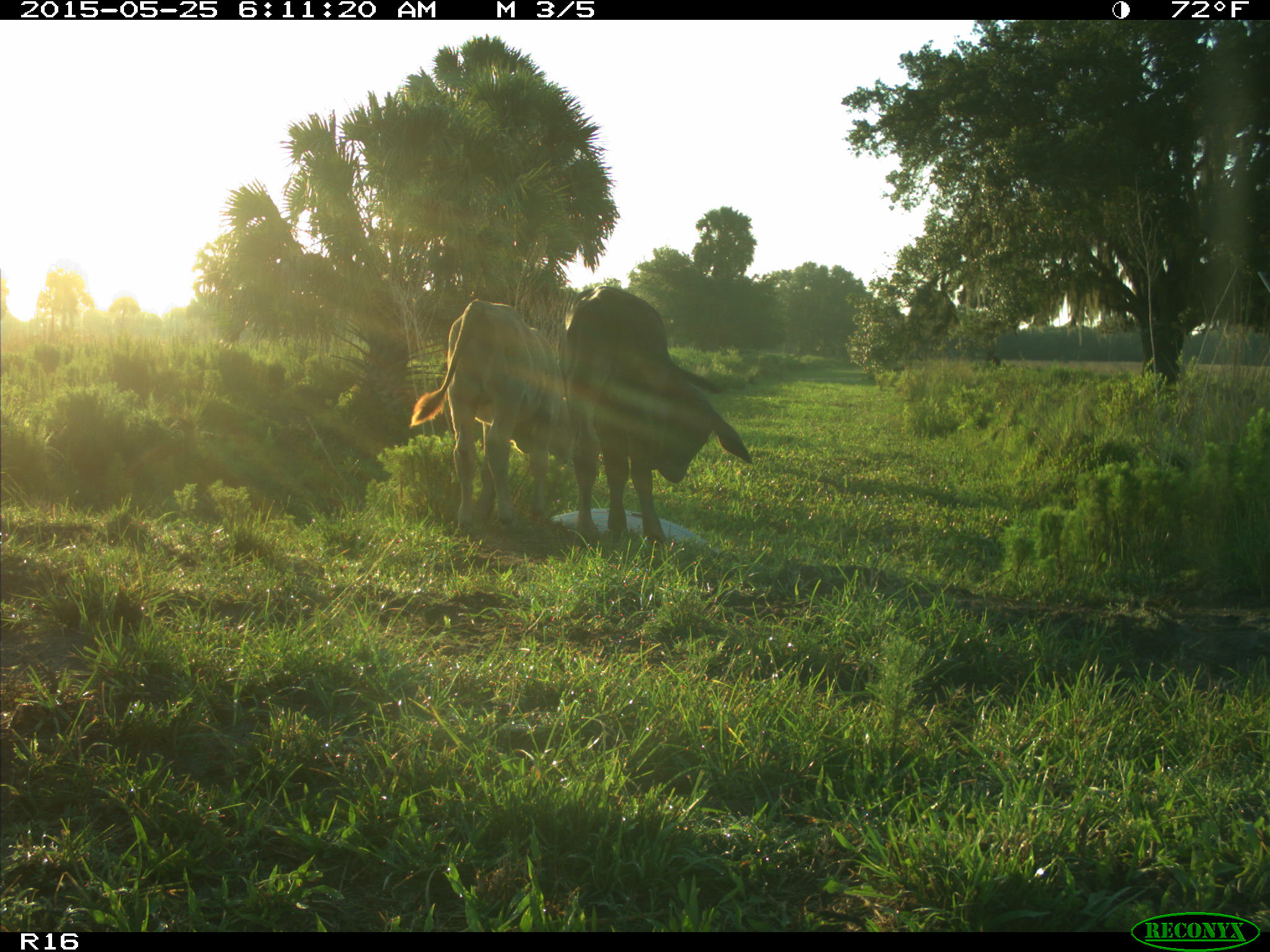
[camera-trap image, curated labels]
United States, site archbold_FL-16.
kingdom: Animalia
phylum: Chordata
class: Mammalia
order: Artiodactyla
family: Bovidae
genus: Bos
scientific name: Bos taurus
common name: domestic cow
Bos taurus (domestic cow).